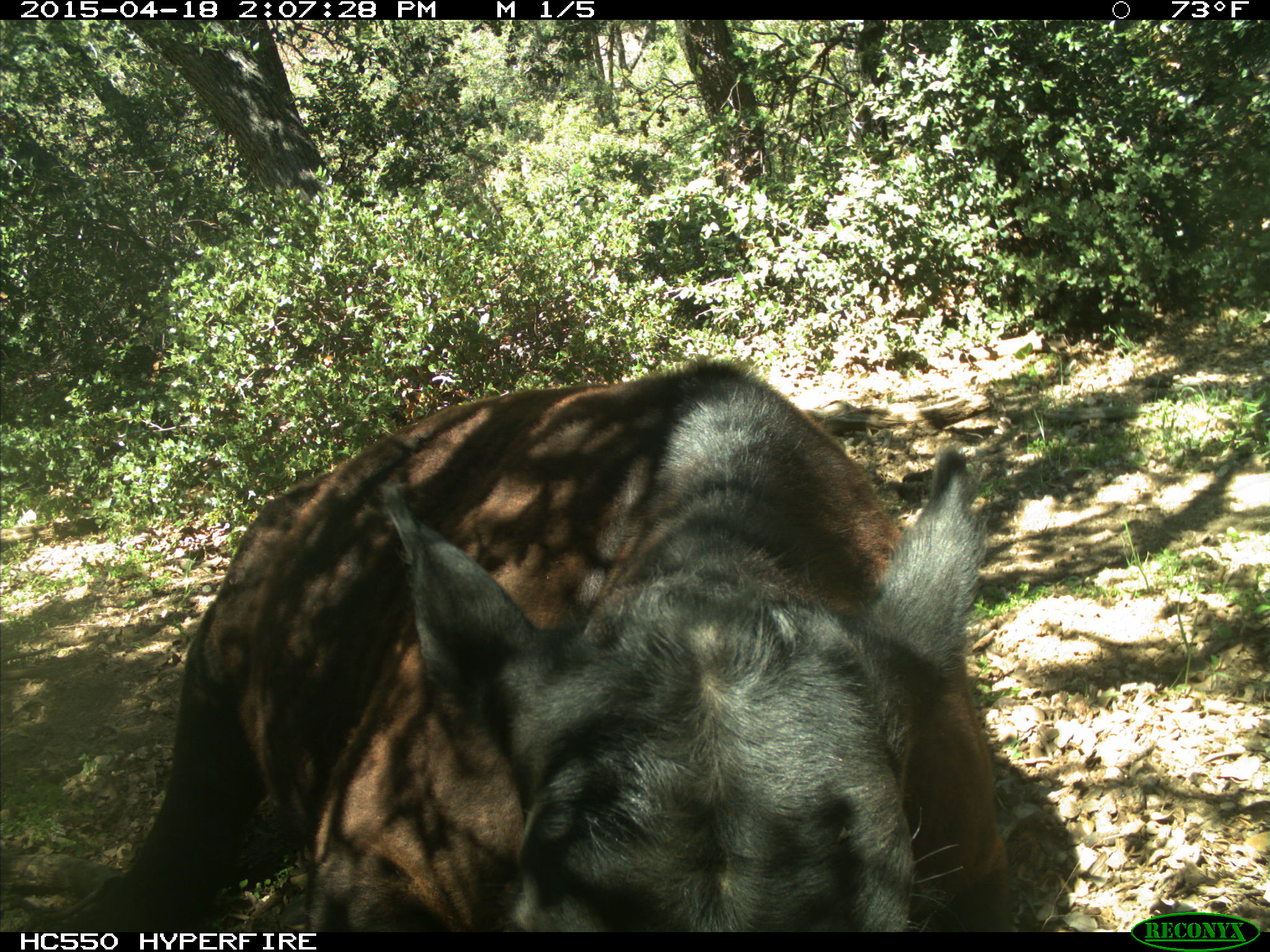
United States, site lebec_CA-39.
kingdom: Animalia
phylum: Chordata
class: Mammalia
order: Artiodactyla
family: Bovidae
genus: Bos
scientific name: Bos taurus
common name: domestic cow